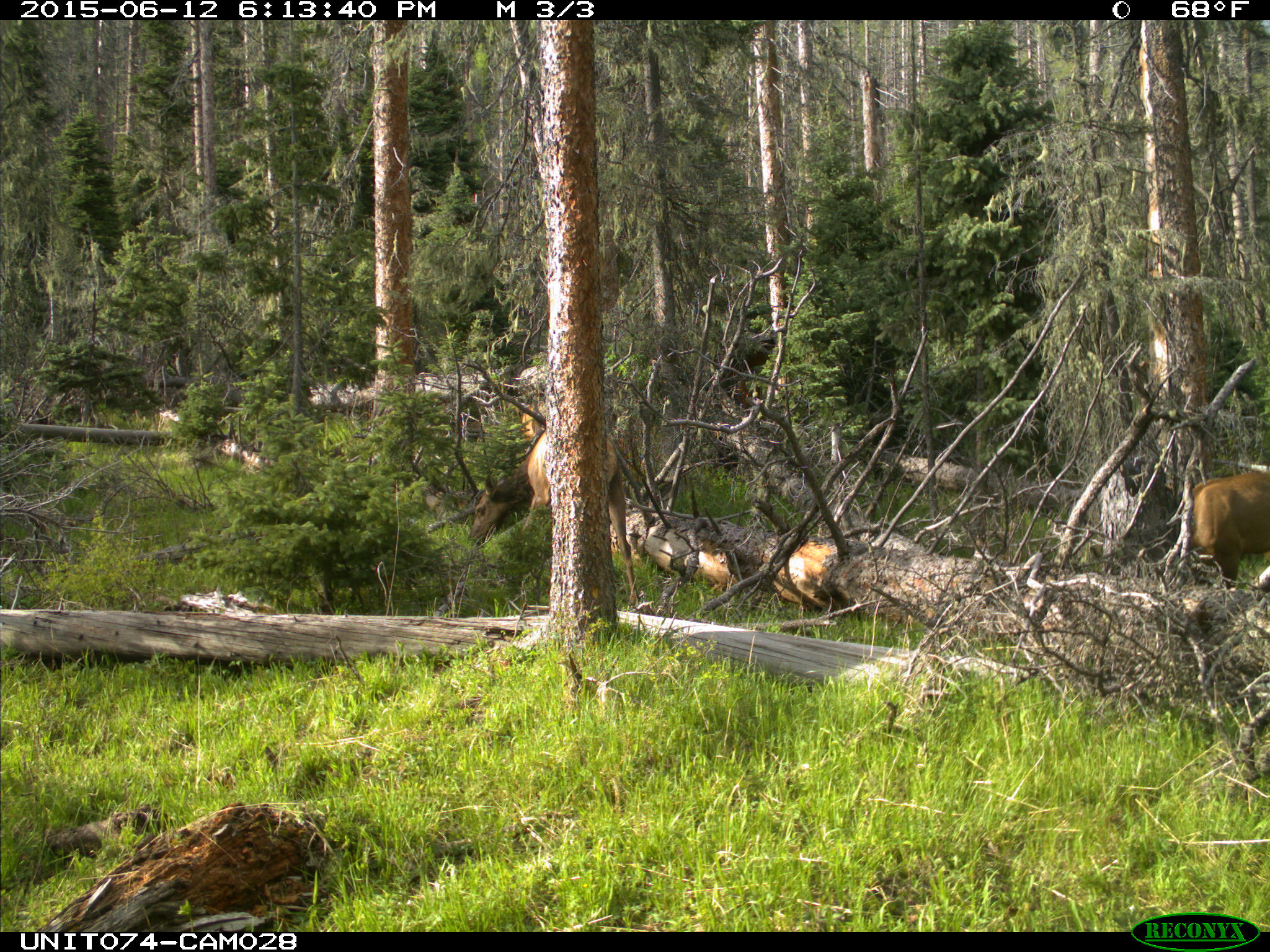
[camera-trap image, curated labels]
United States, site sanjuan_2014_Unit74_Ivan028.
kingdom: Animalia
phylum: Chordata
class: Mammalia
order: Artiodactyla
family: Cervidae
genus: Cervus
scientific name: Cervus elaphus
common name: red deer